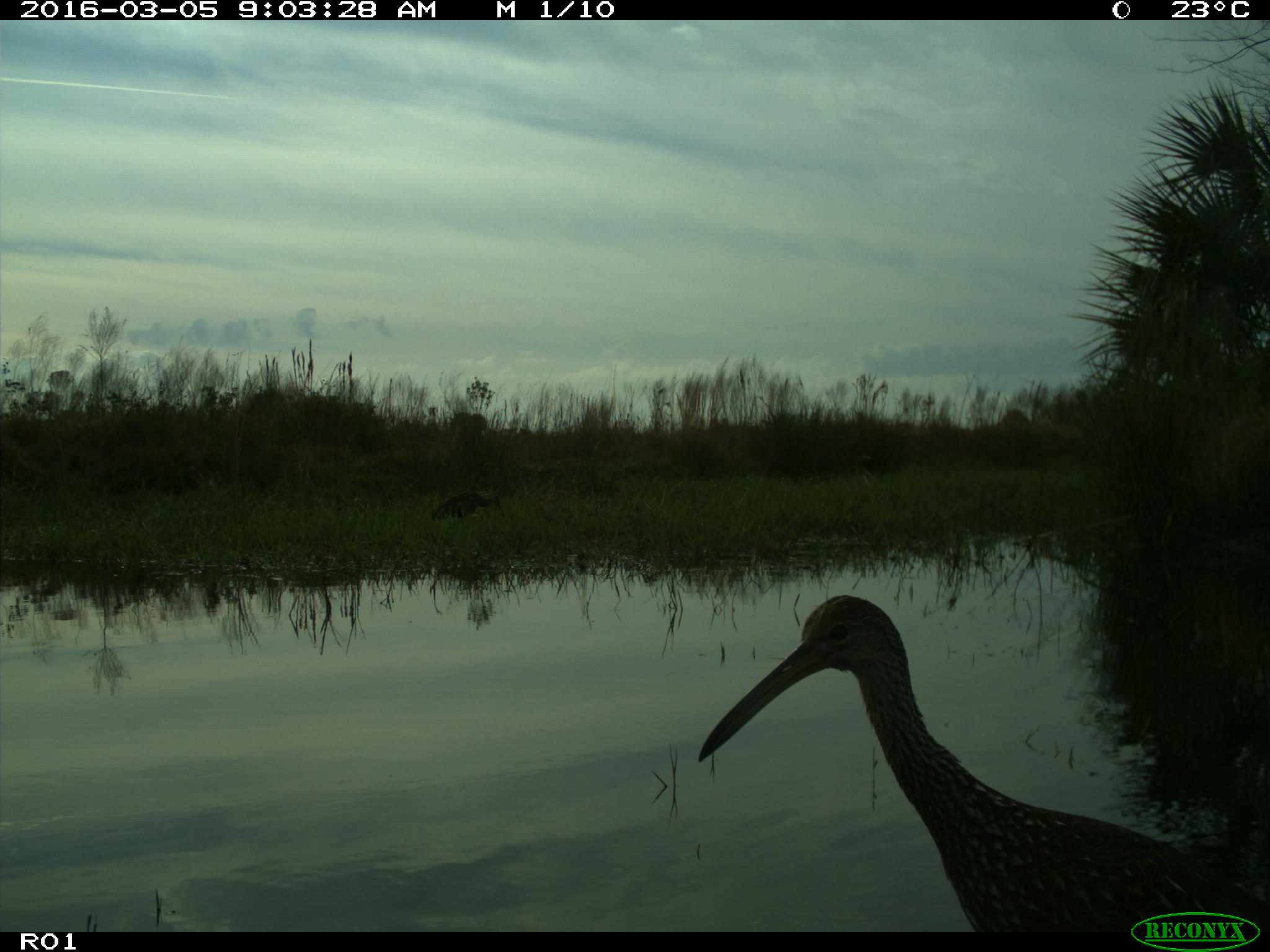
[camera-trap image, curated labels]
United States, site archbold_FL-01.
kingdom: Animalia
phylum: Chordata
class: Aves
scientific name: Aves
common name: birds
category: unidentified bird